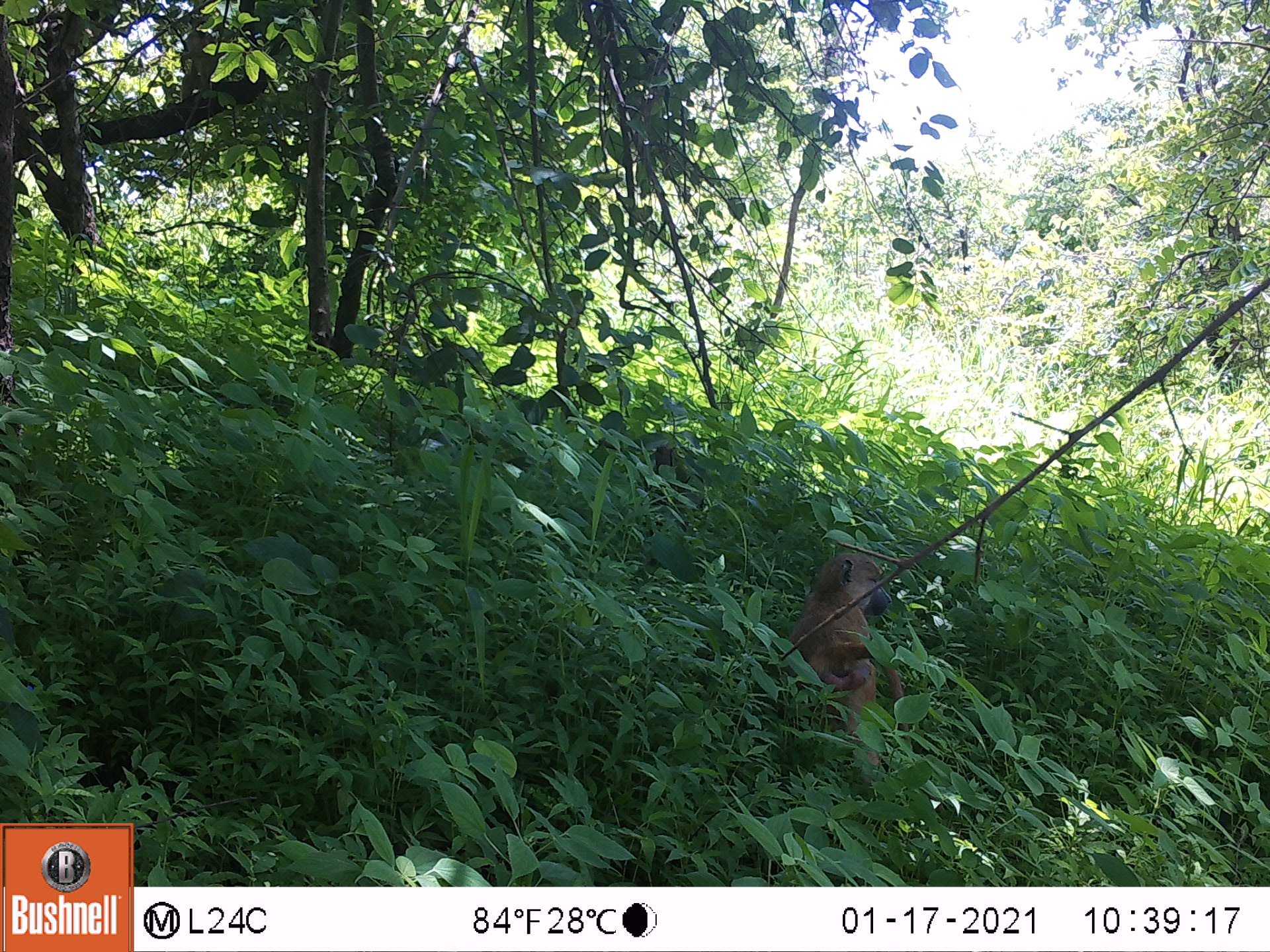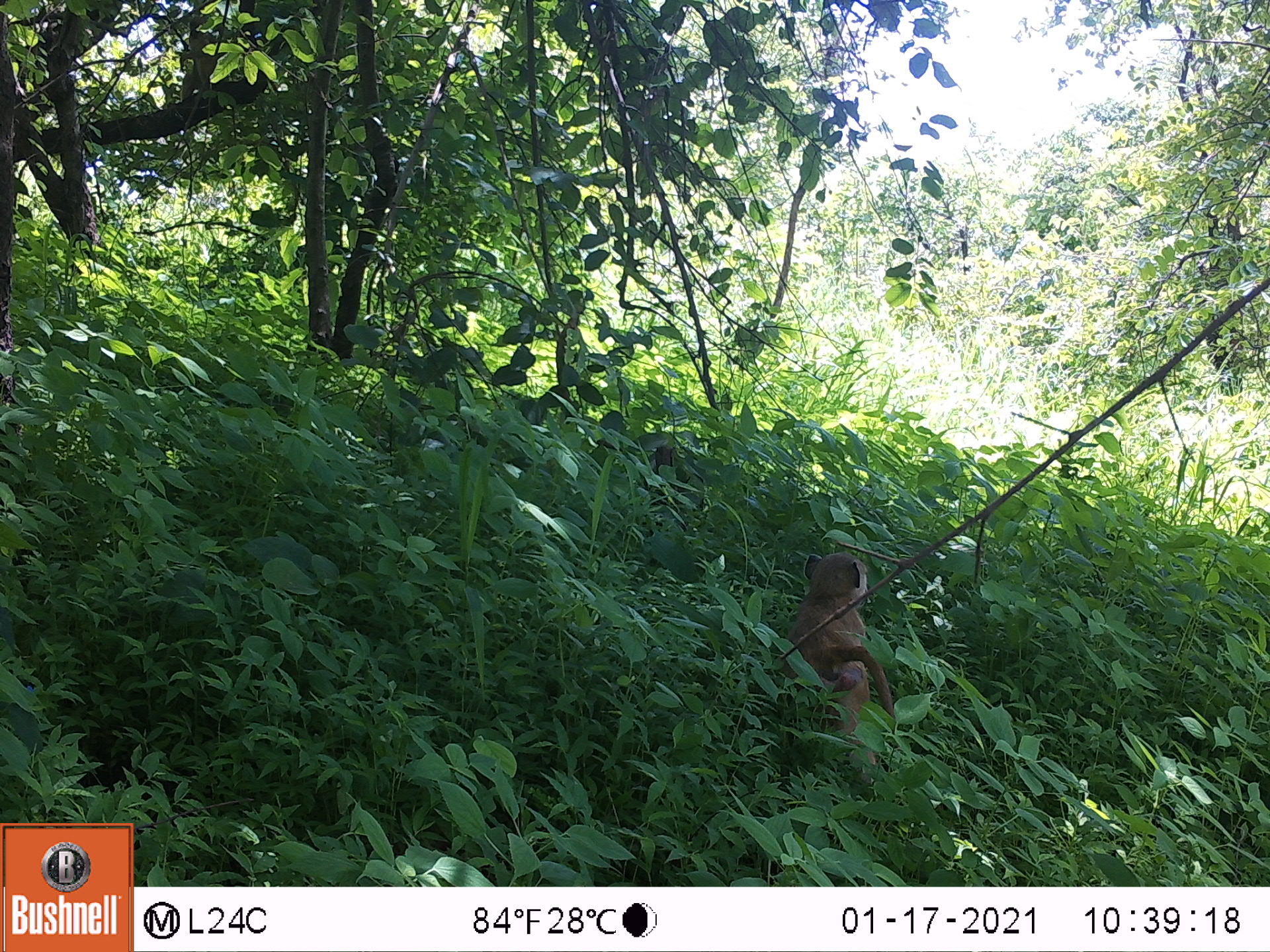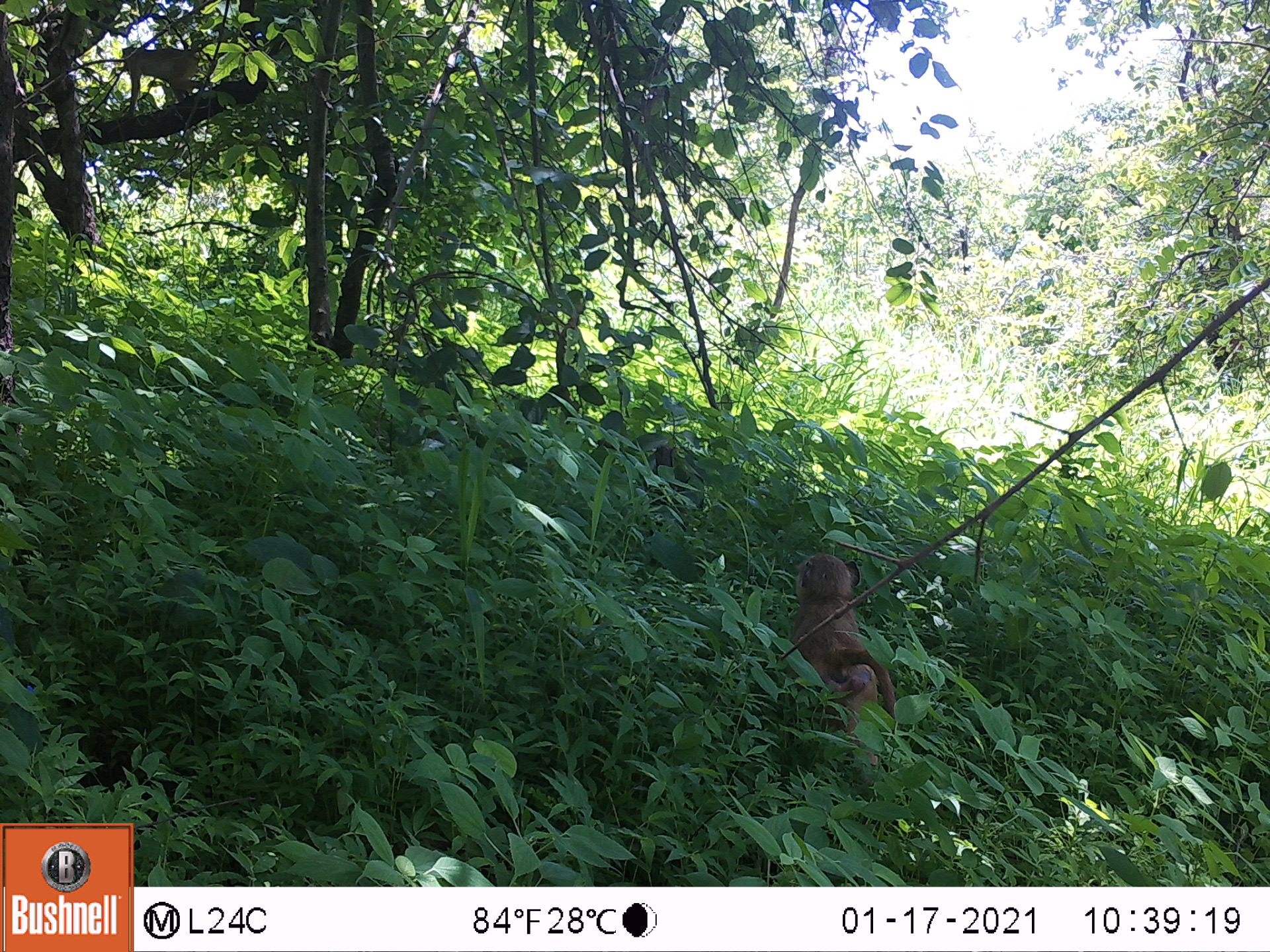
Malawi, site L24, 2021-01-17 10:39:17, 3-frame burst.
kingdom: Animalia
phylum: Chordata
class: Mammalia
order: Primates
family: Cercopithecidae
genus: Papio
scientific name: Papio cynocephalus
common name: yellow baboon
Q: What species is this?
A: Yellow baboon (Papio cynocephalus).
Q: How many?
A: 1.